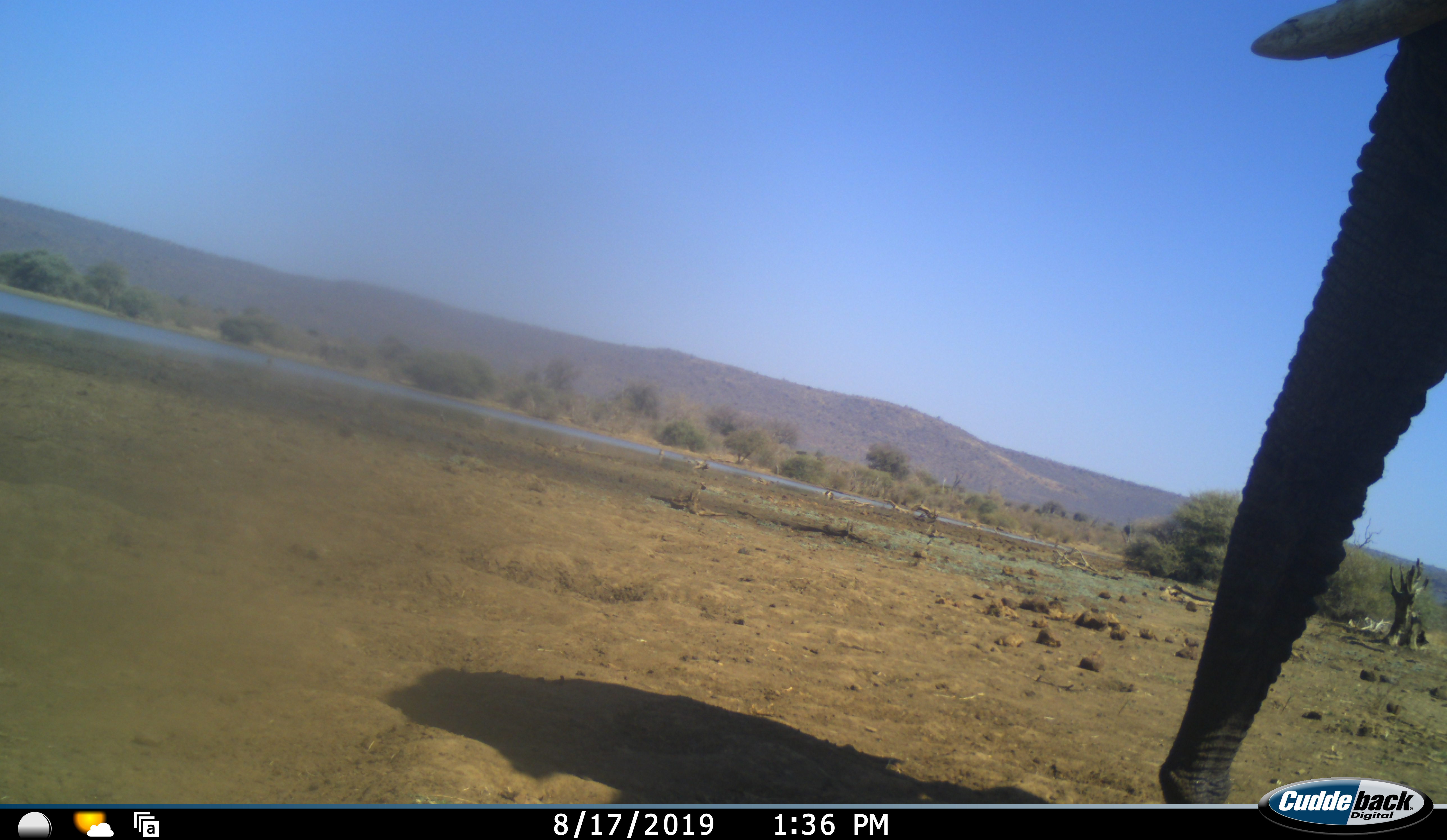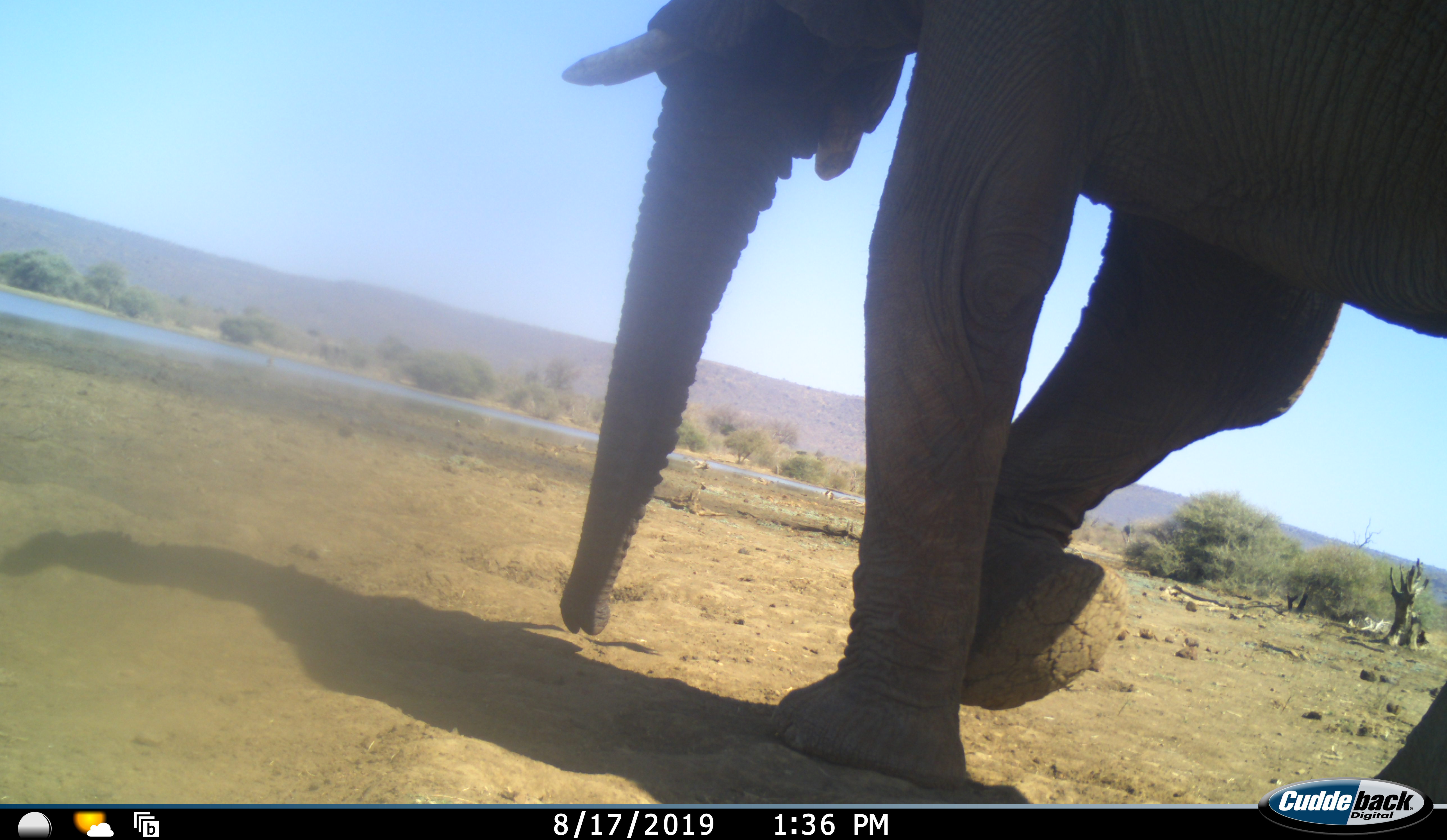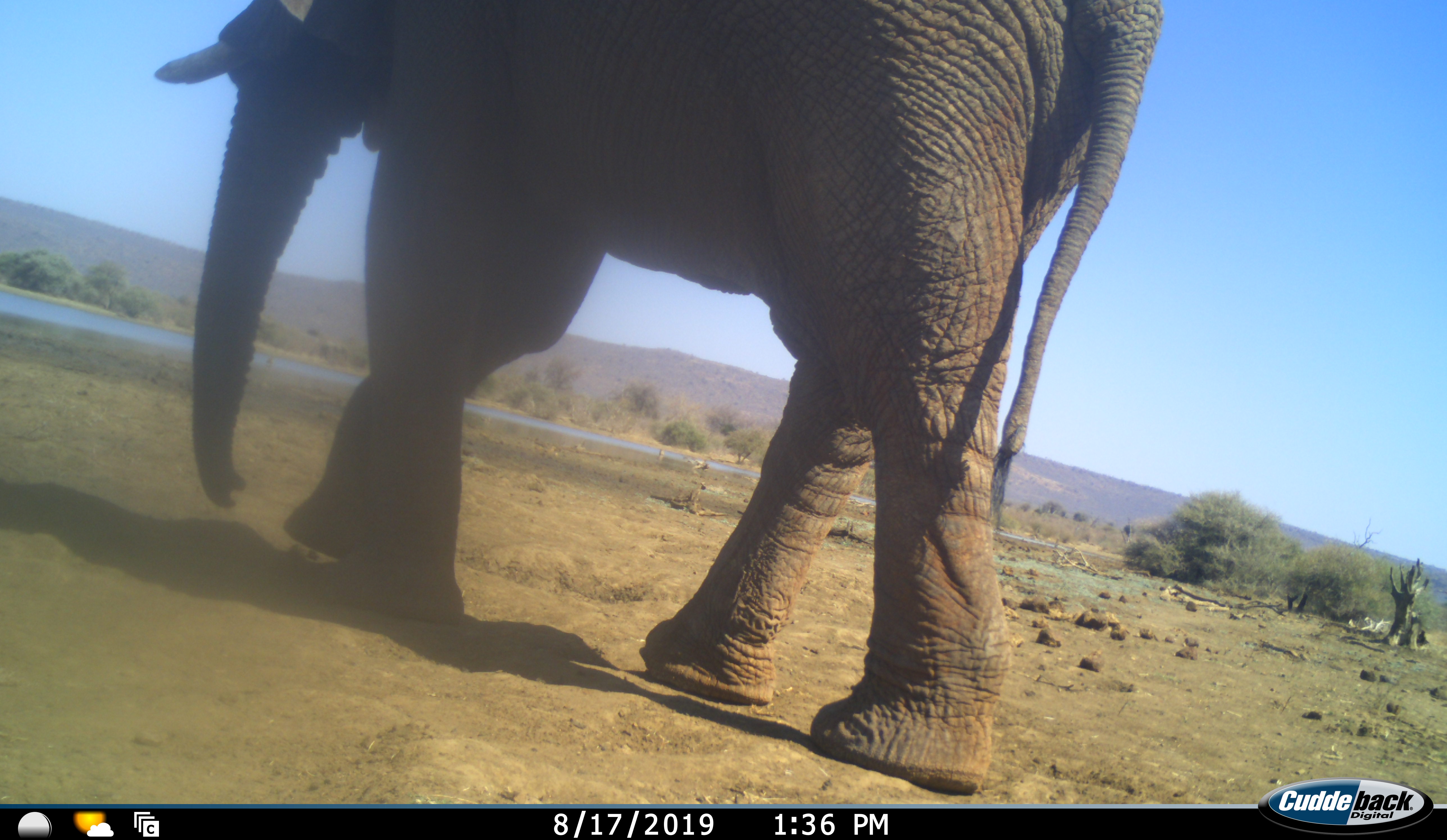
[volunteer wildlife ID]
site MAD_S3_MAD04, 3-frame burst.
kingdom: Animalia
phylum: Chordata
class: Mammalia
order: Proboscidea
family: Elephantidae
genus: Loxodonta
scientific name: Loxodonta africana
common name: african bush elephant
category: elephant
Elephant (african bush elephant) (Loxodonta africana), count 1. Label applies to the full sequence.